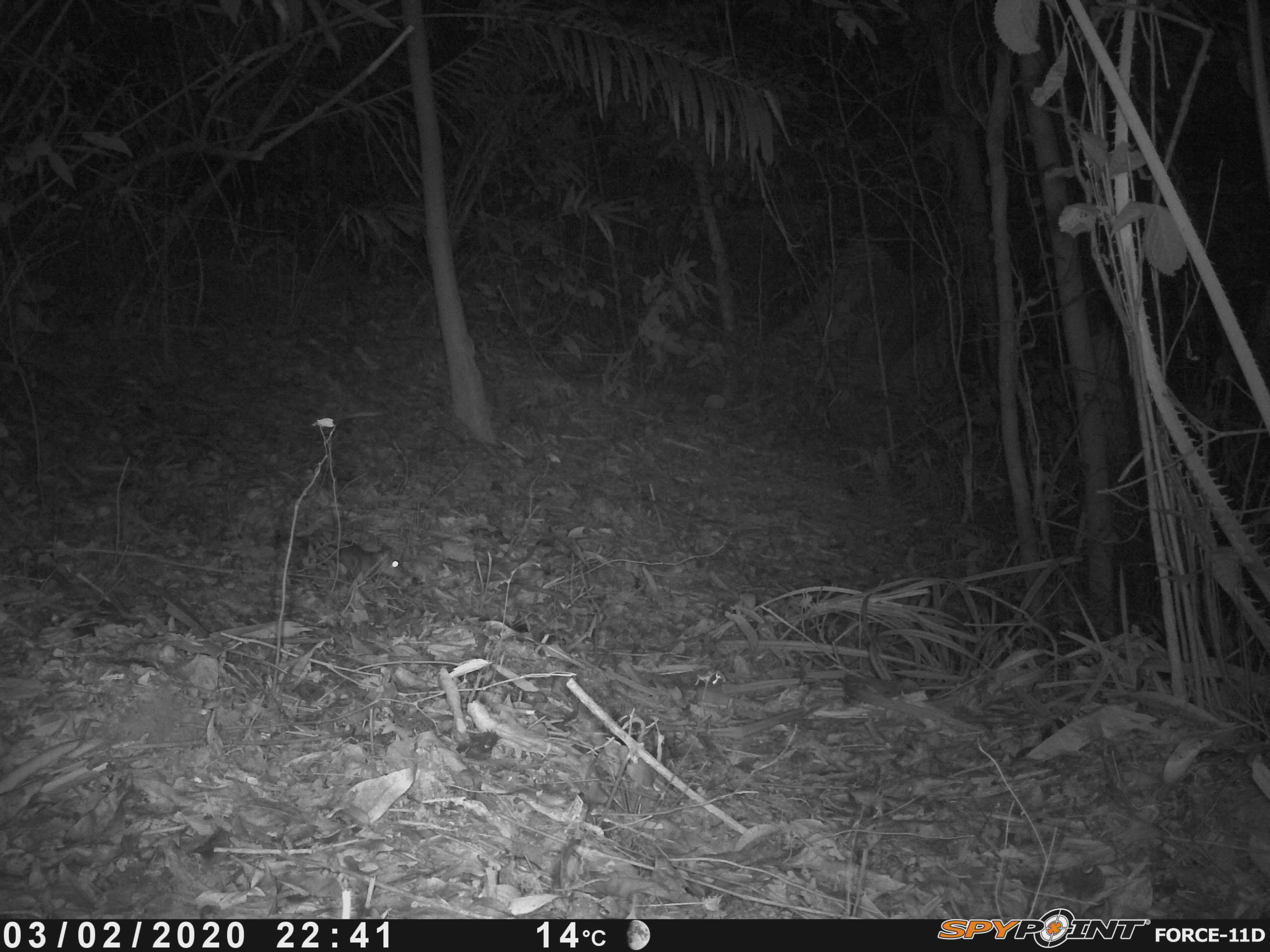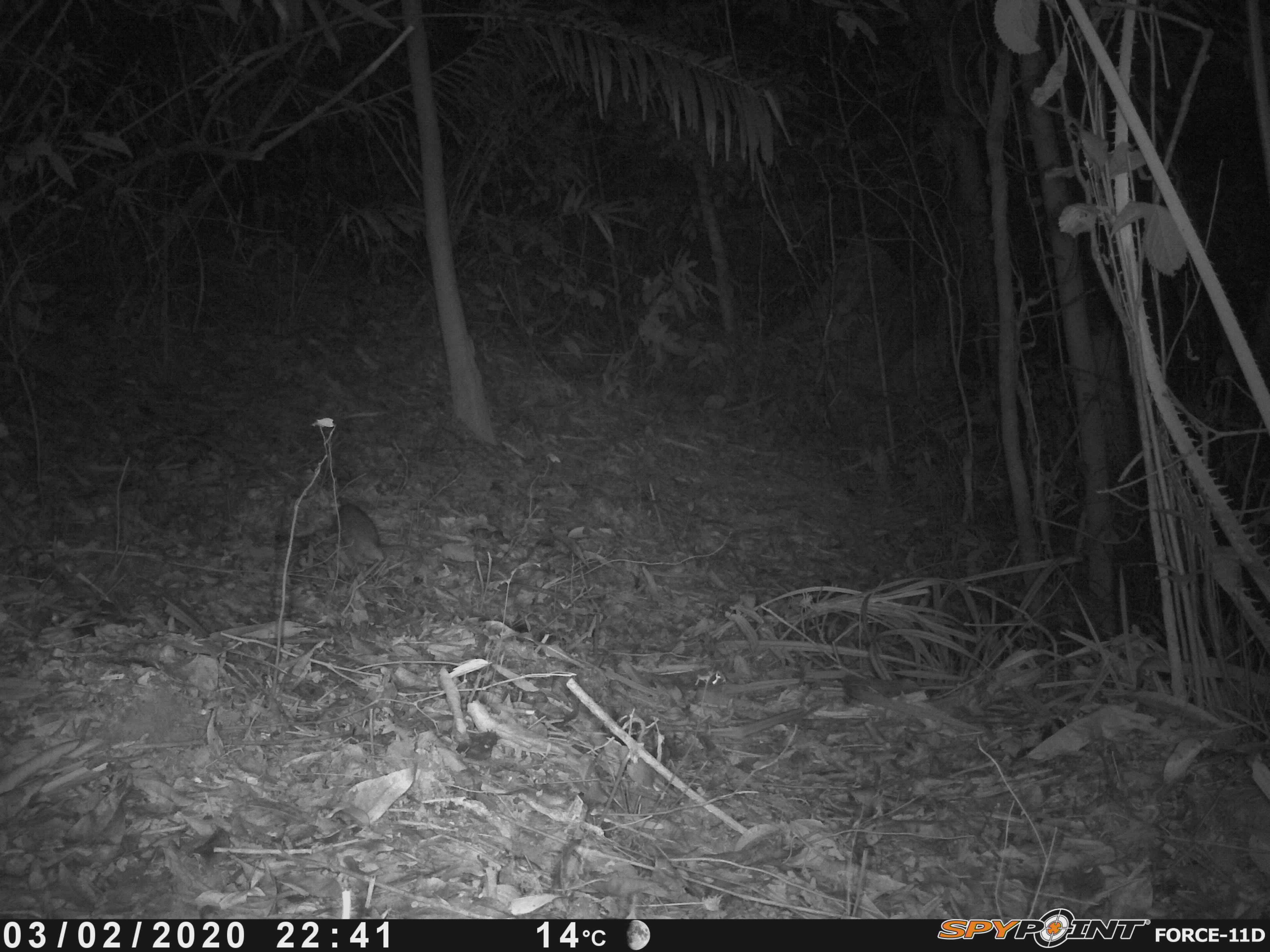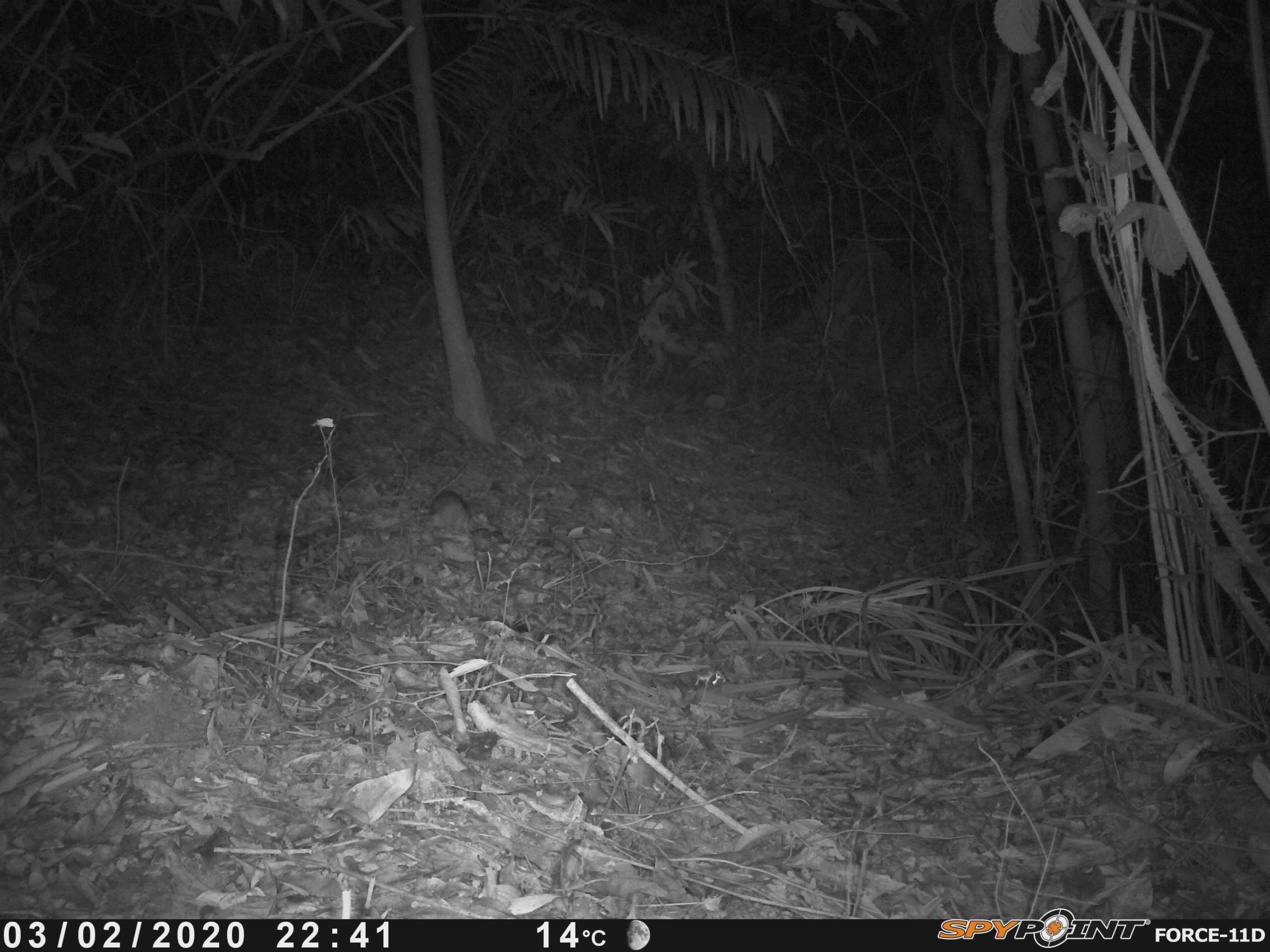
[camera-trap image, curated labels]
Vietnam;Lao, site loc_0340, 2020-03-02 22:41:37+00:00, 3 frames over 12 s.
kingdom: Animalia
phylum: Chordata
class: Mammalia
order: Rodentia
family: Muridae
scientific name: Muridae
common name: old-world mice and rats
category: unidentified murid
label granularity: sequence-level